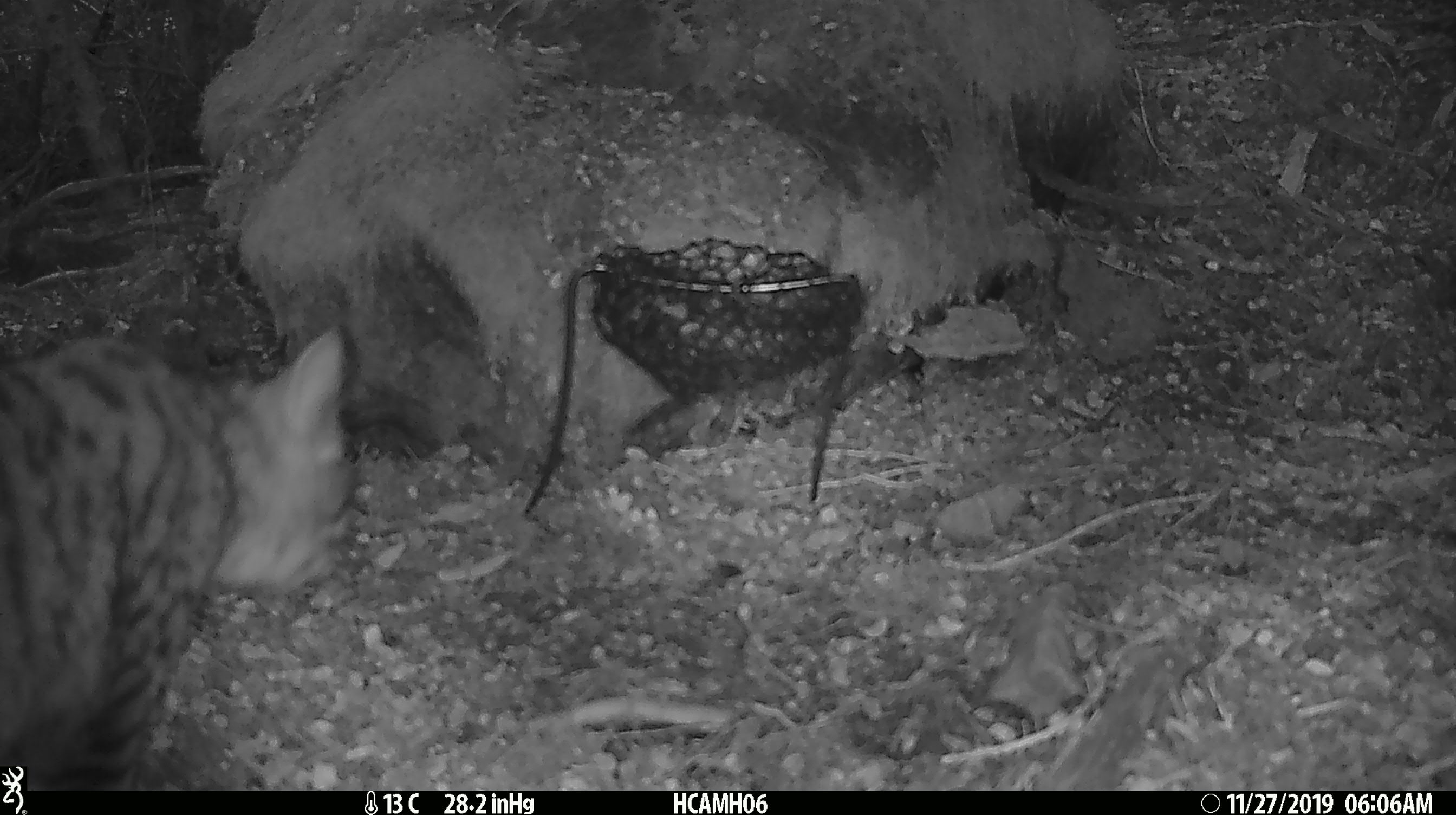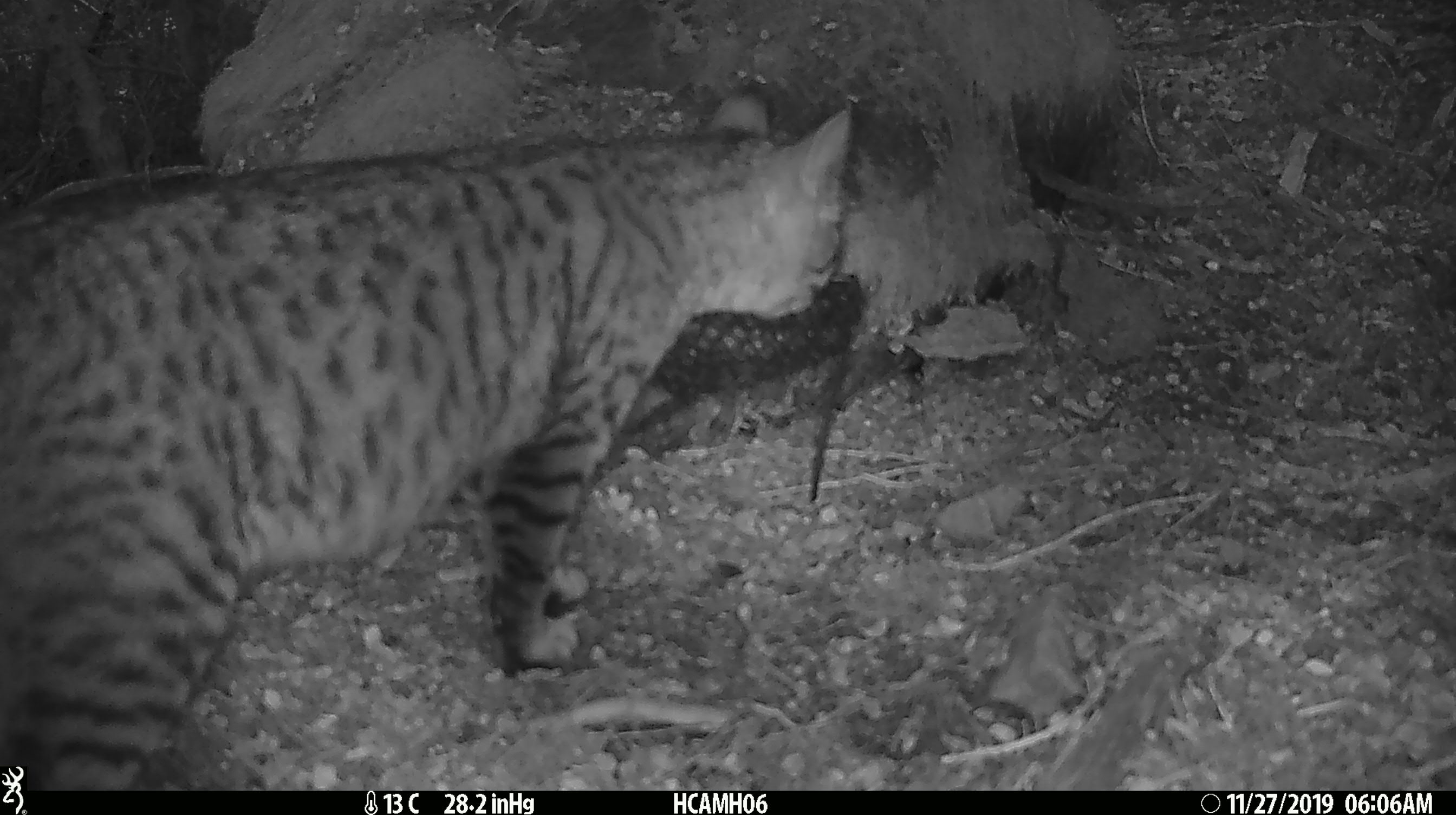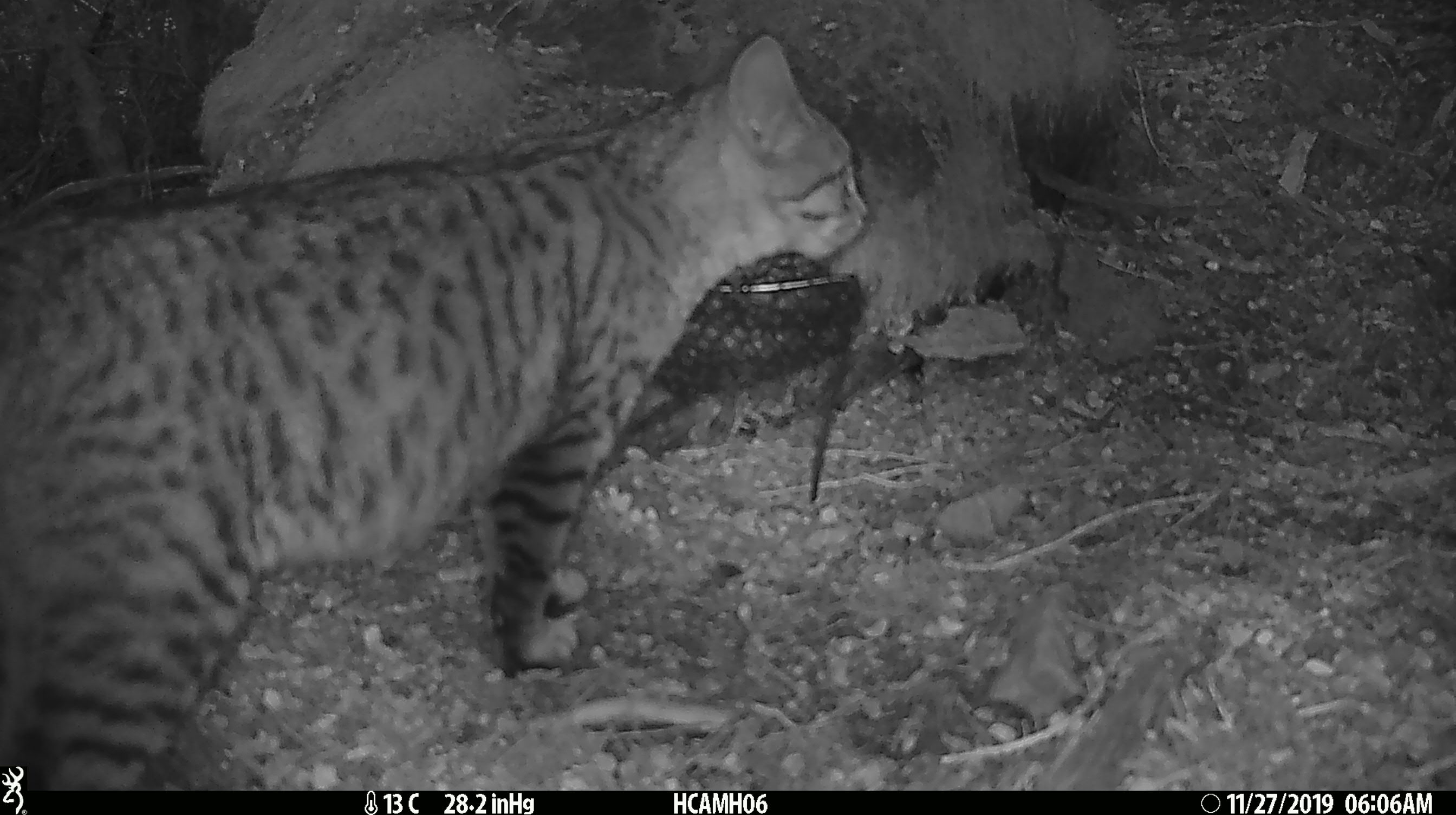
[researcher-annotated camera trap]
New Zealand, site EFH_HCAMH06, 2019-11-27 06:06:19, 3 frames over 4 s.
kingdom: Animalia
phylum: Chordata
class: Mammalia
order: Carnivora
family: Felidae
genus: Felis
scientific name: Felis catus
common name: domestic cat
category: cat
Cat (domestic cat) (Felis catus).